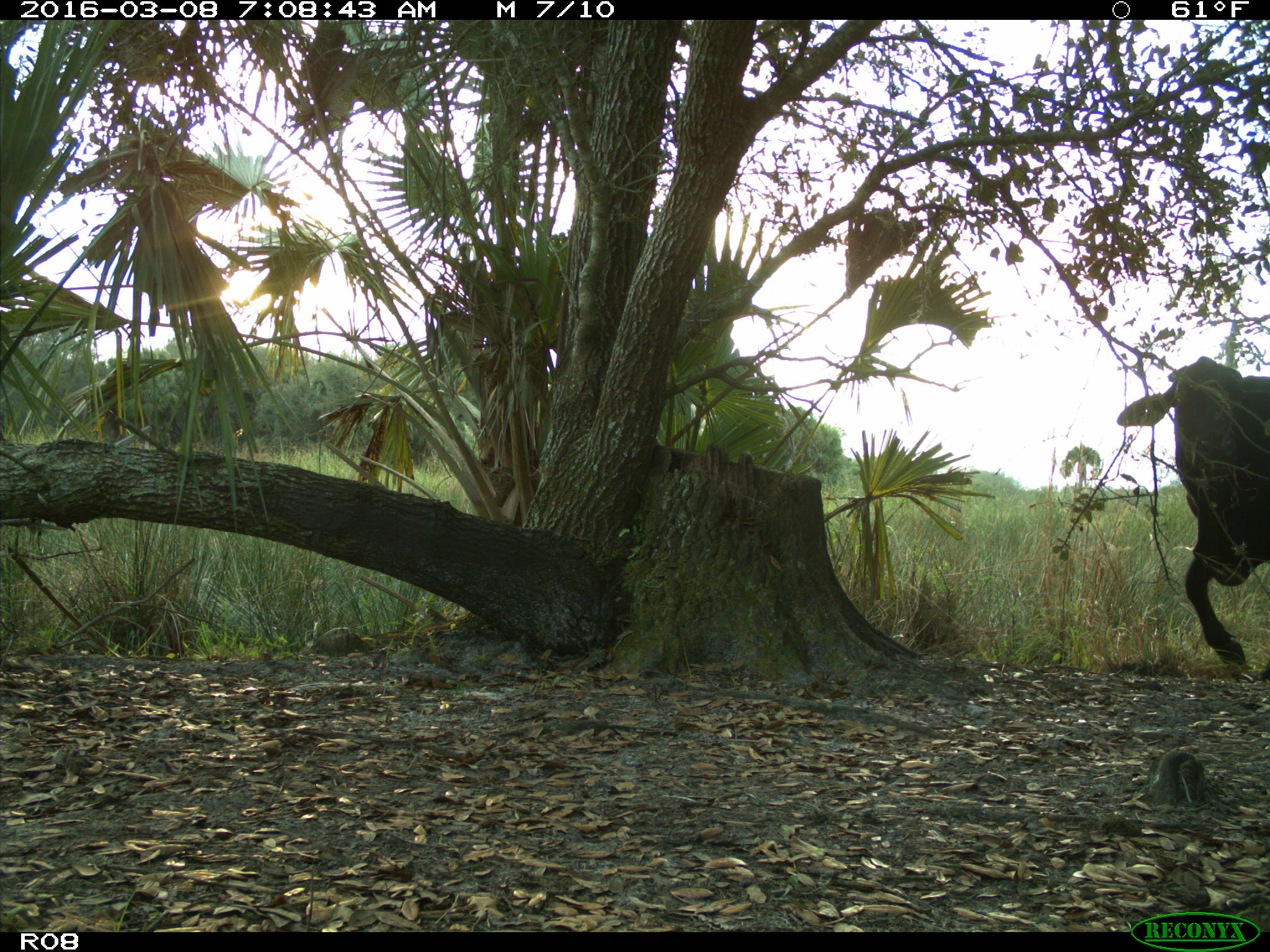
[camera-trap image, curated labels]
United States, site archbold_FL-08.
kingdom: Animalia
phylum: Chordata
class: Mammalia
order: Artiodactyla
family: Bovidae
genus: Bos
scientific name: Bos taurus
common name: domestic cow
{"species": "Bos taurus (domestic cow)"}